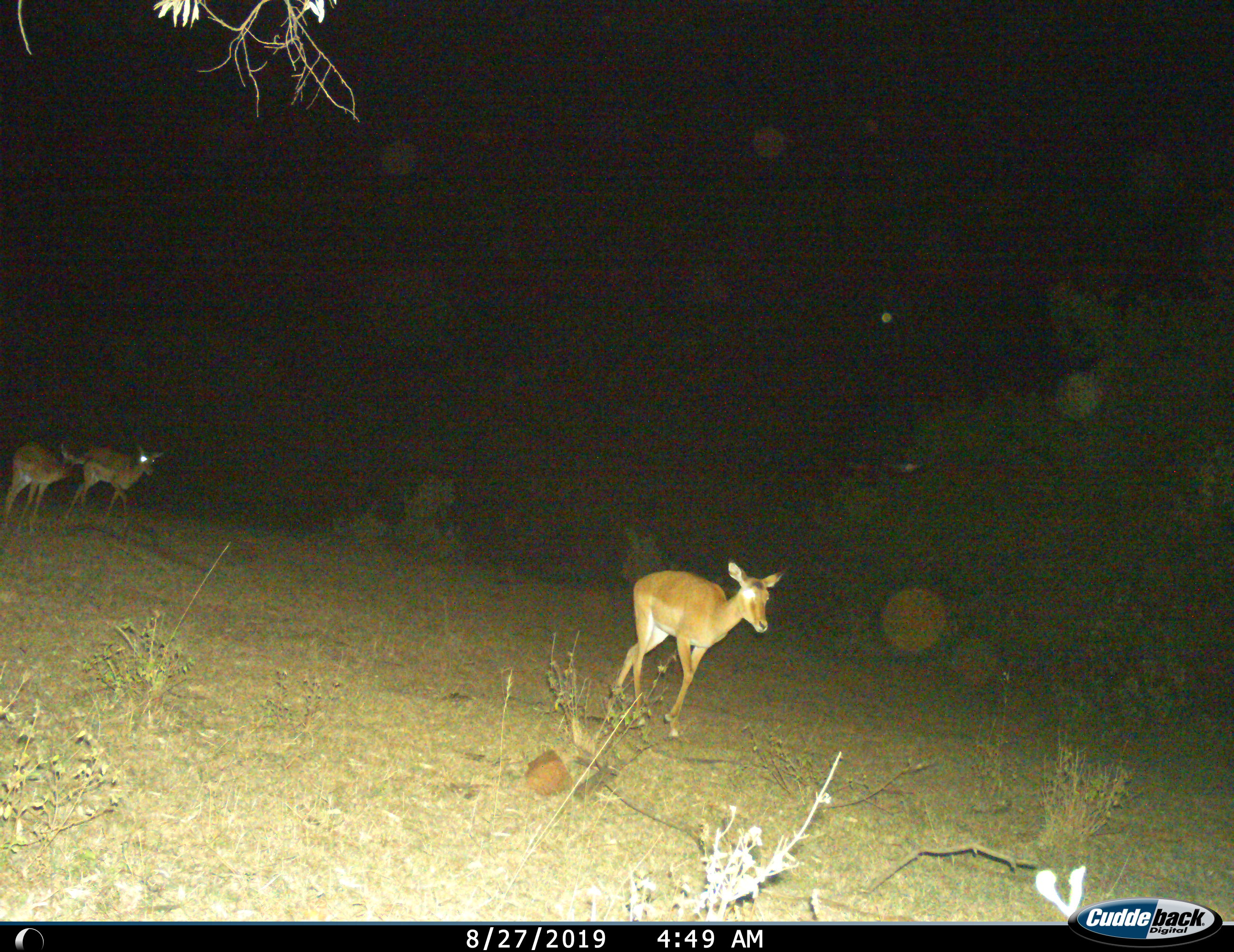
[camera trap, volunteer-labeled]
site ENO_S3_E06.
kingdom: Animalia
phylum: Chordata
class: Mammalia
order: Artiodactyla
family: Bovidae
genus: Aepyceros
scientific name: Aepyceros melampus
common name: impala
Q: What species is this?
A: Impala (Aepyceros melampus).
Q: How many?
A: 3.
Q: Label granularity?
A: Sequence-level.